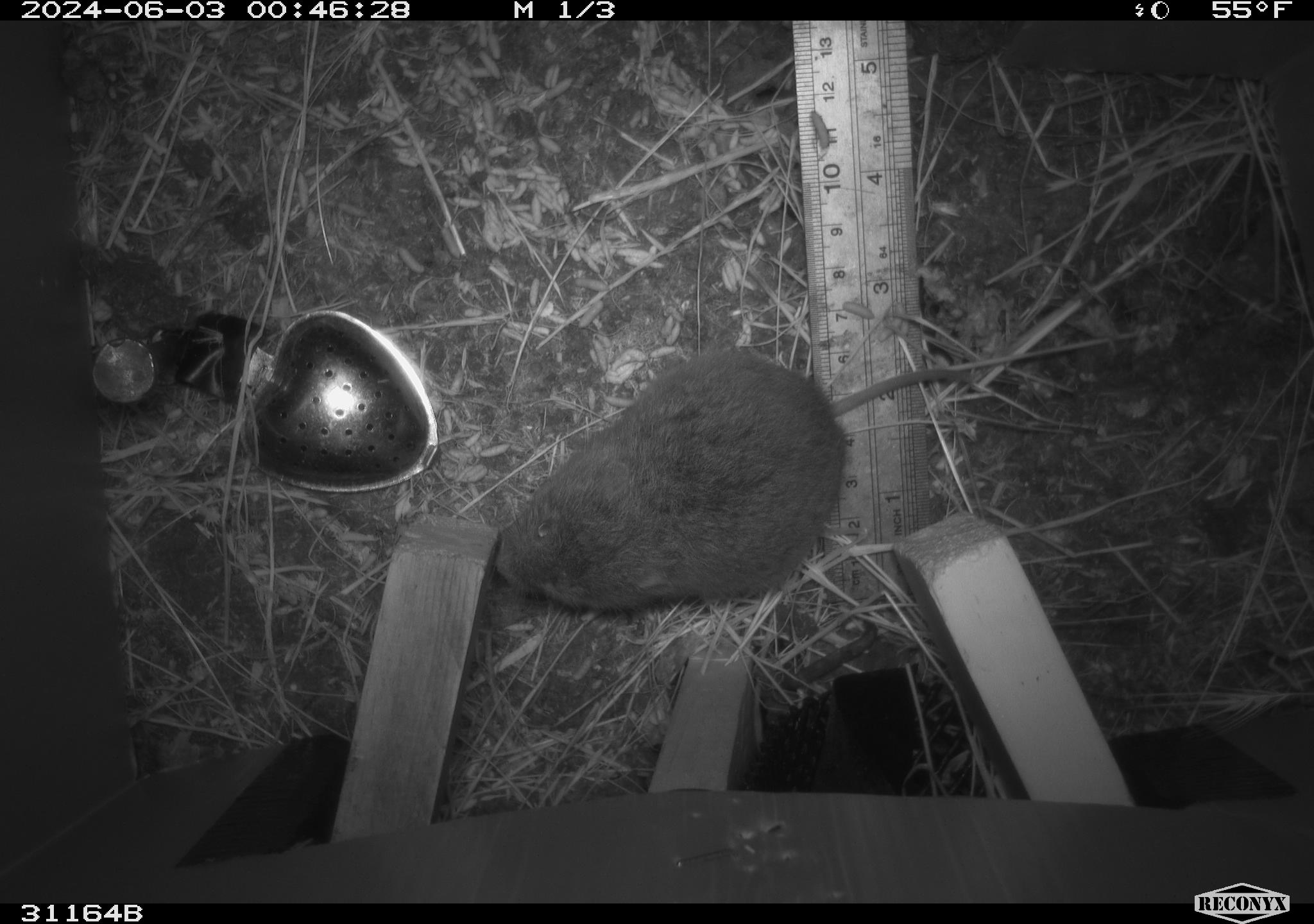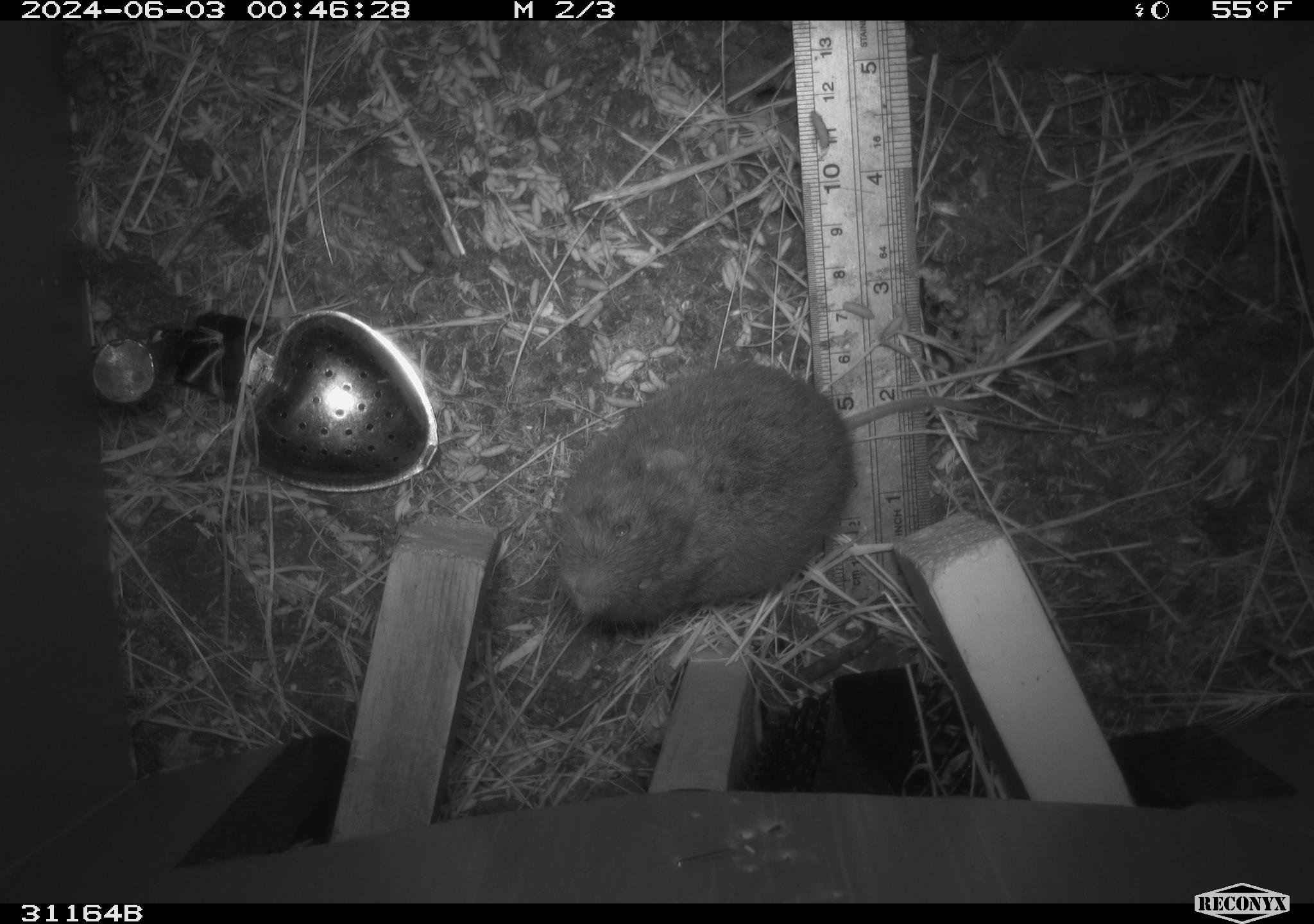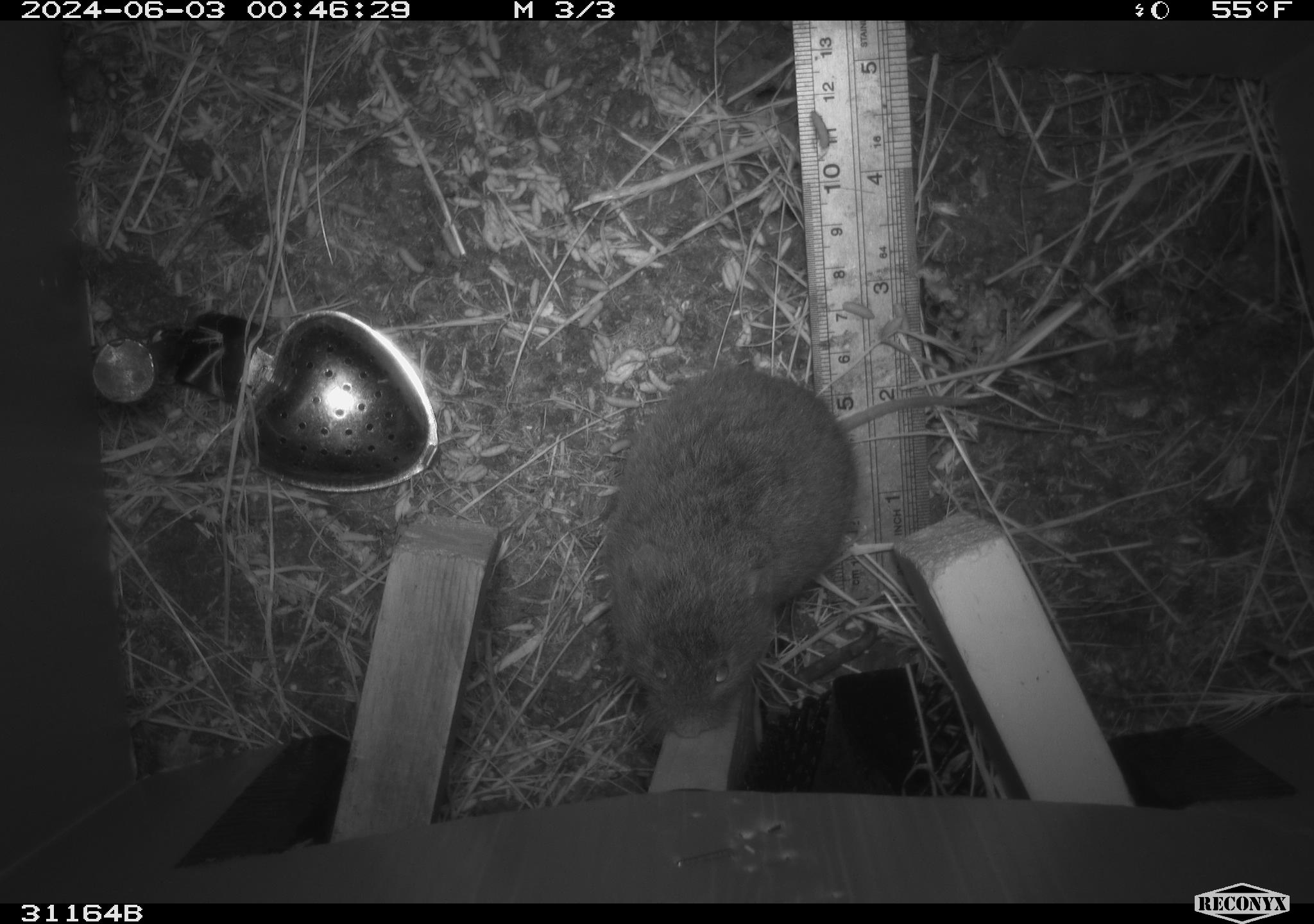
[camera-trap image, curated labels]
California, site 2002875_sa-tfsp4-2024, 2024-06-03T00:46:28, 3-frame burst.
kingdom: Animalia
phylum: Chordata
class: Mammalia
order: Rodentia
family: Cricetidae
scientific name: Arvicolinae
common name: voles, lemmings, and muskrats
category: arvicolinae subfamily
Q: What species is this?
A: Arvicolinae subfamily (voles, lemmings, and muskrats) (Arvicolinae).